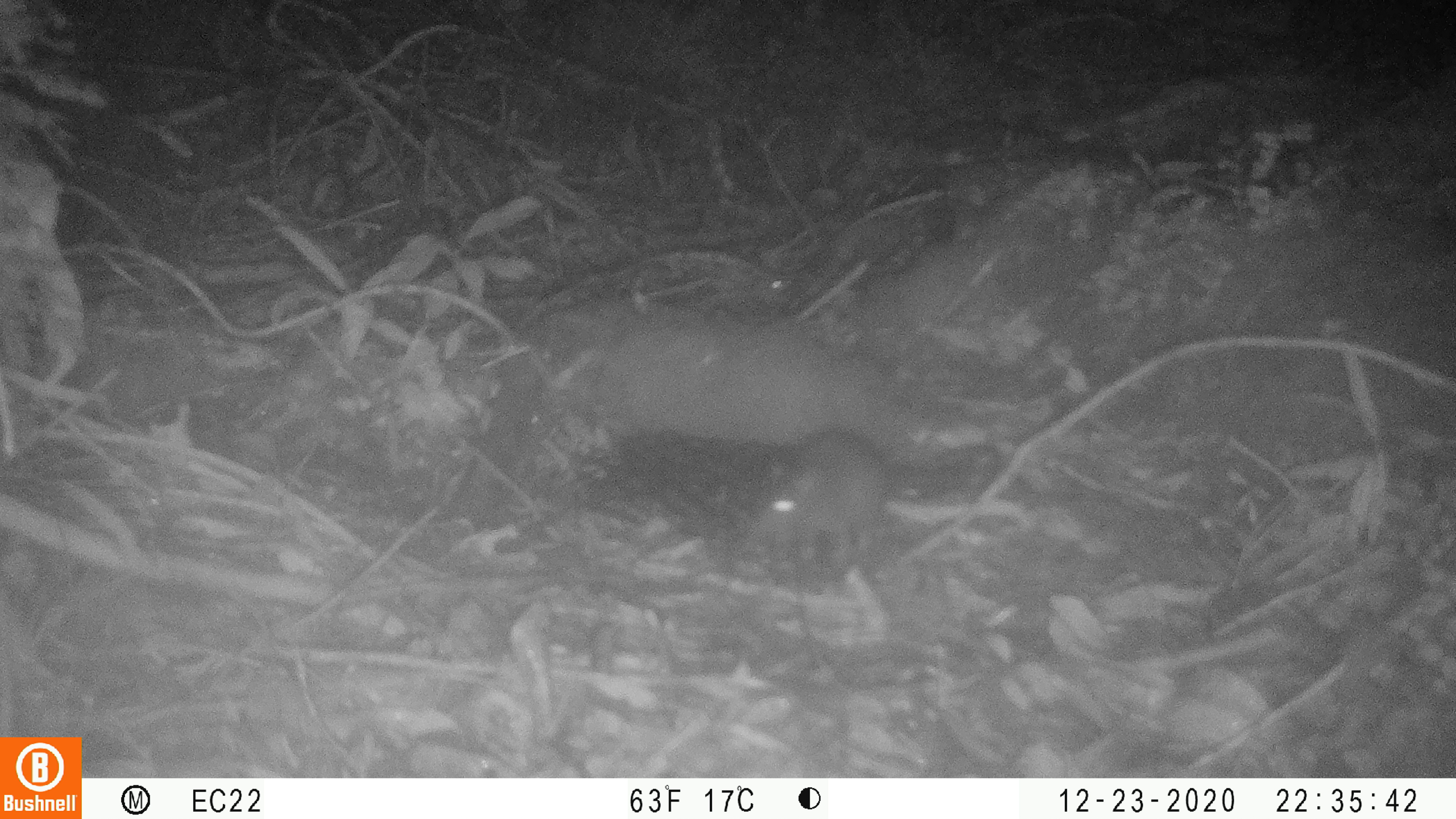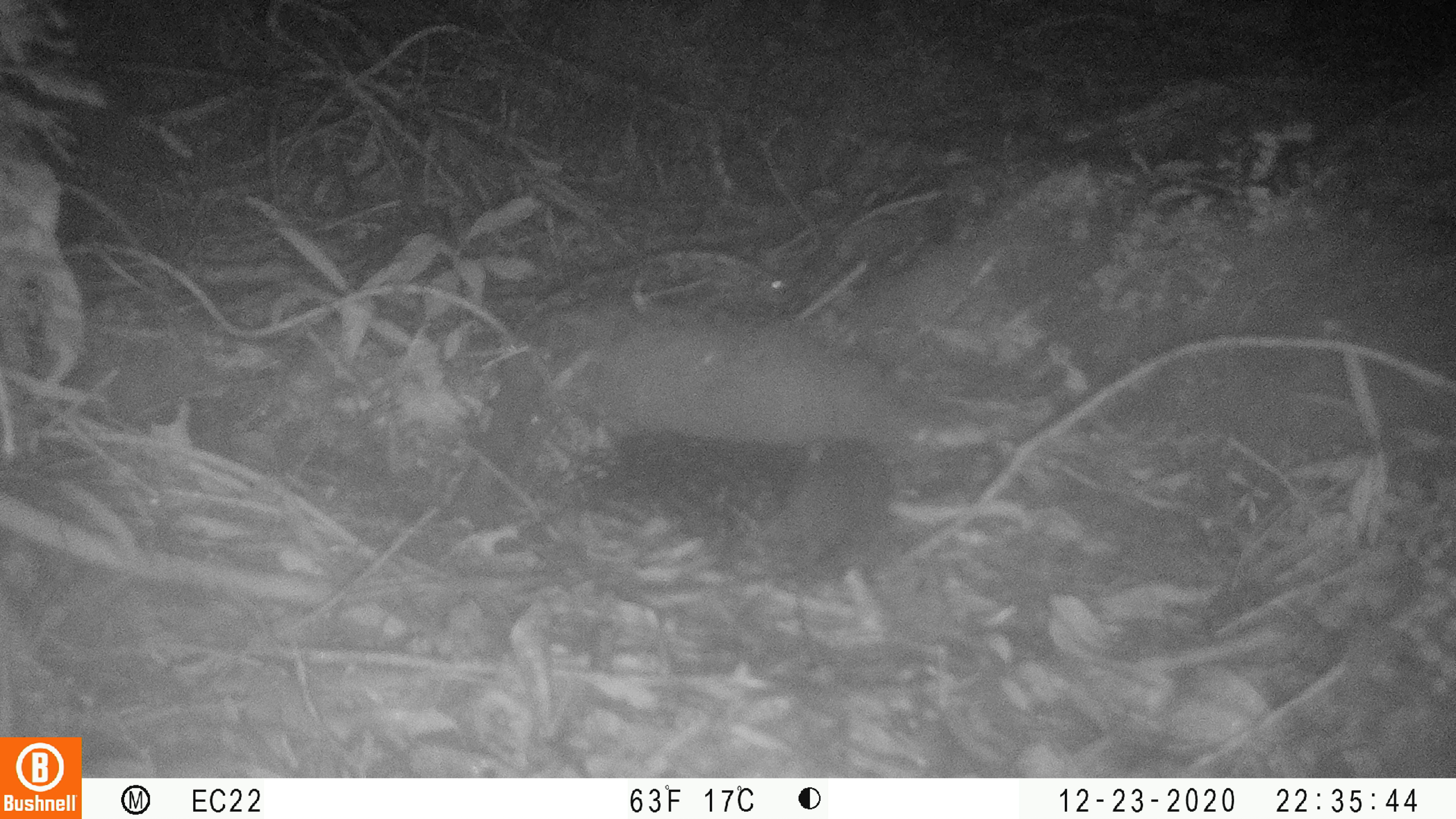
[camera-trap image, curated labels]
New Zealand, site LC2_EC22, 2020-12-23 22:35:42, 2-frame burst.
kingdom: Animalia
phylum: Chordata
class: Mammalia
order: Rodentia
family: Muridae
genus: Rattus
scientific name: Rattus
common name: rat